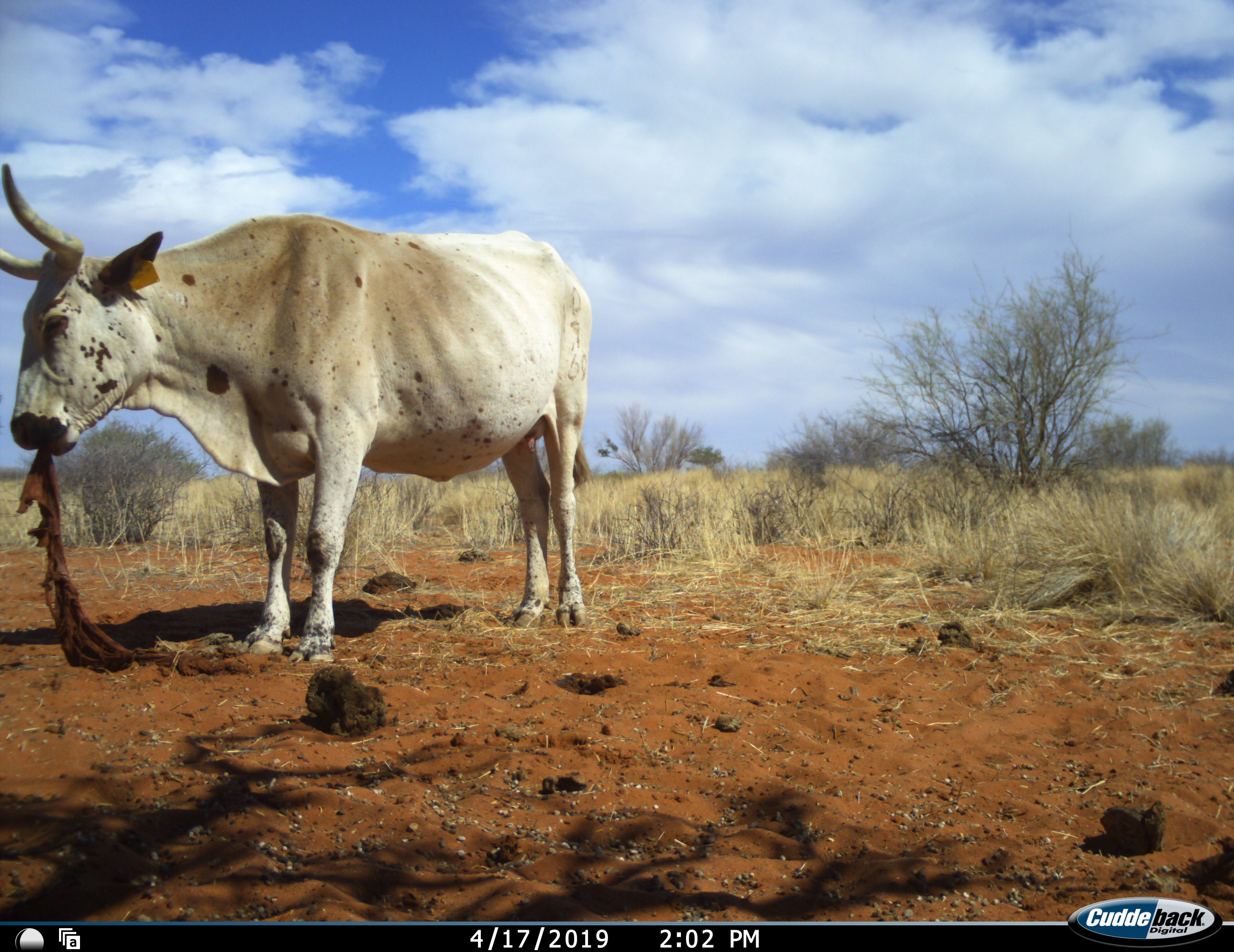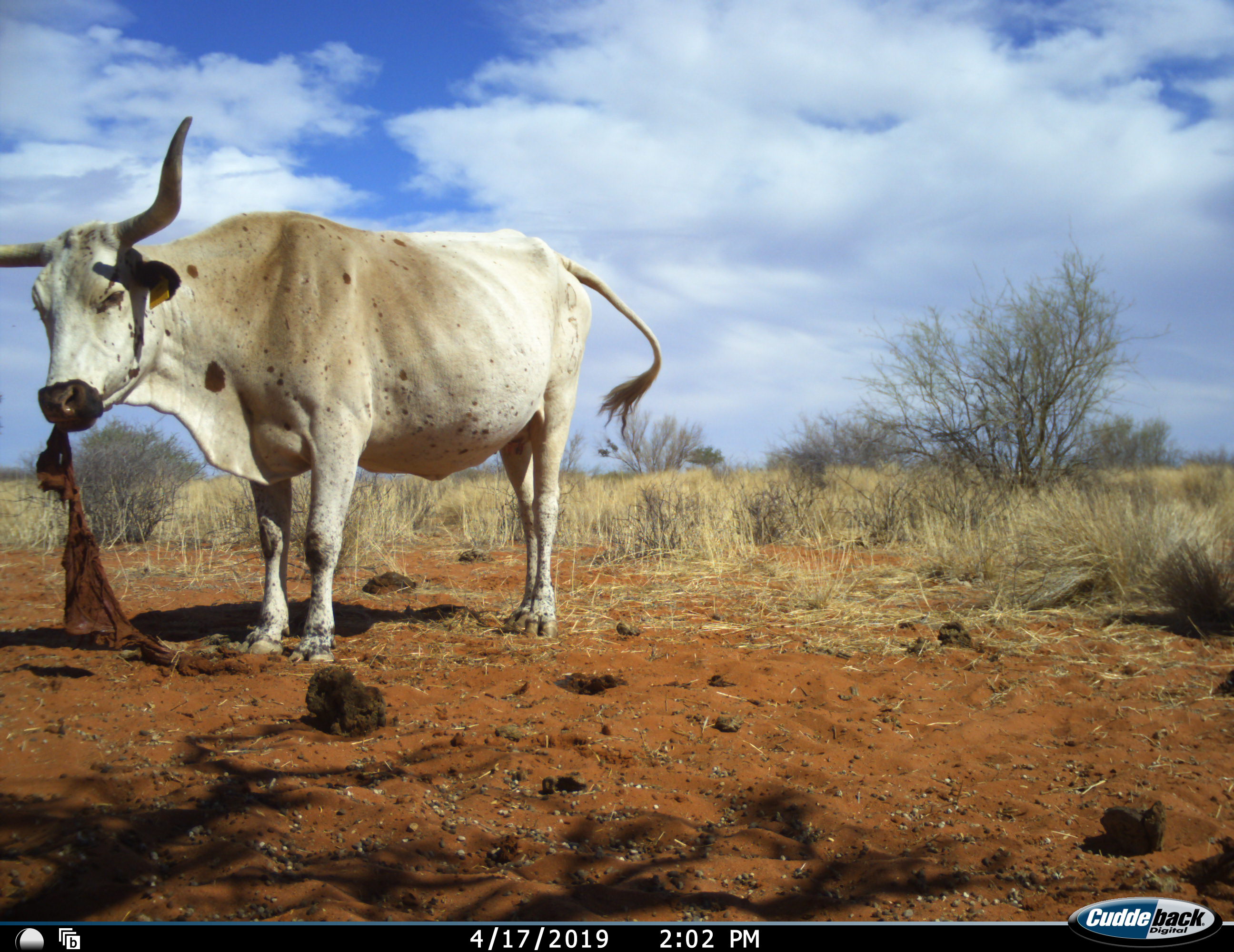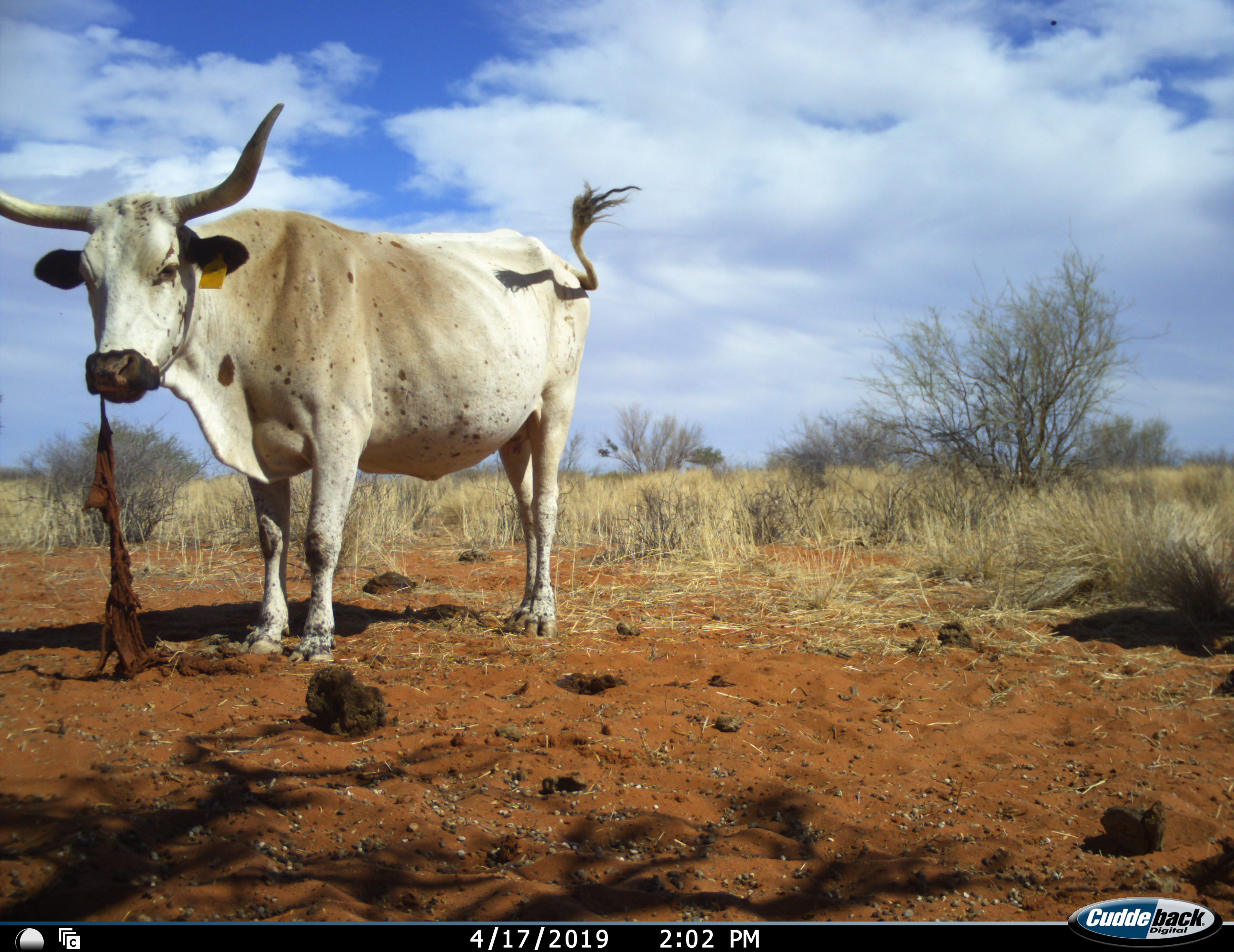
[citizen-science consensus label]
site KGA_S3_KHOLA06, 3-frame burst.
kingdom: Animalia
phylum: Chordata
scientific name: Vertebrata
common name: domestic animal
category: domesticanimal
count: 1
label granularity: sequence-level